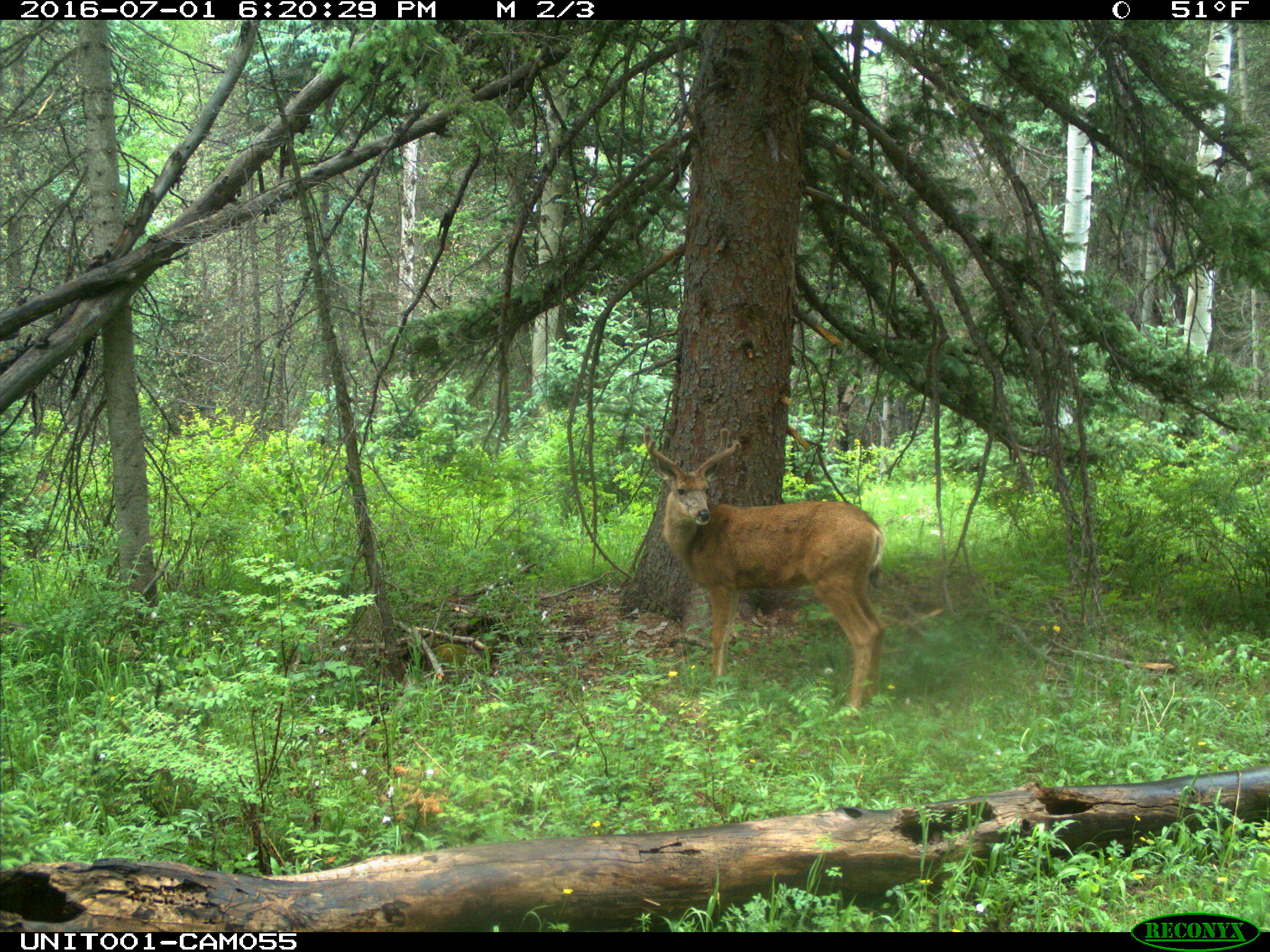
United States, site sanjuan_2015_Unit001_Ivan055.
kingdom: Animalia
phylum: Chordata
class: Mammalia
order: Artiodactyla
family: Cervidae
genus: Odocoileus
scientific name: Odocoileus hemionus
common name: mule deer